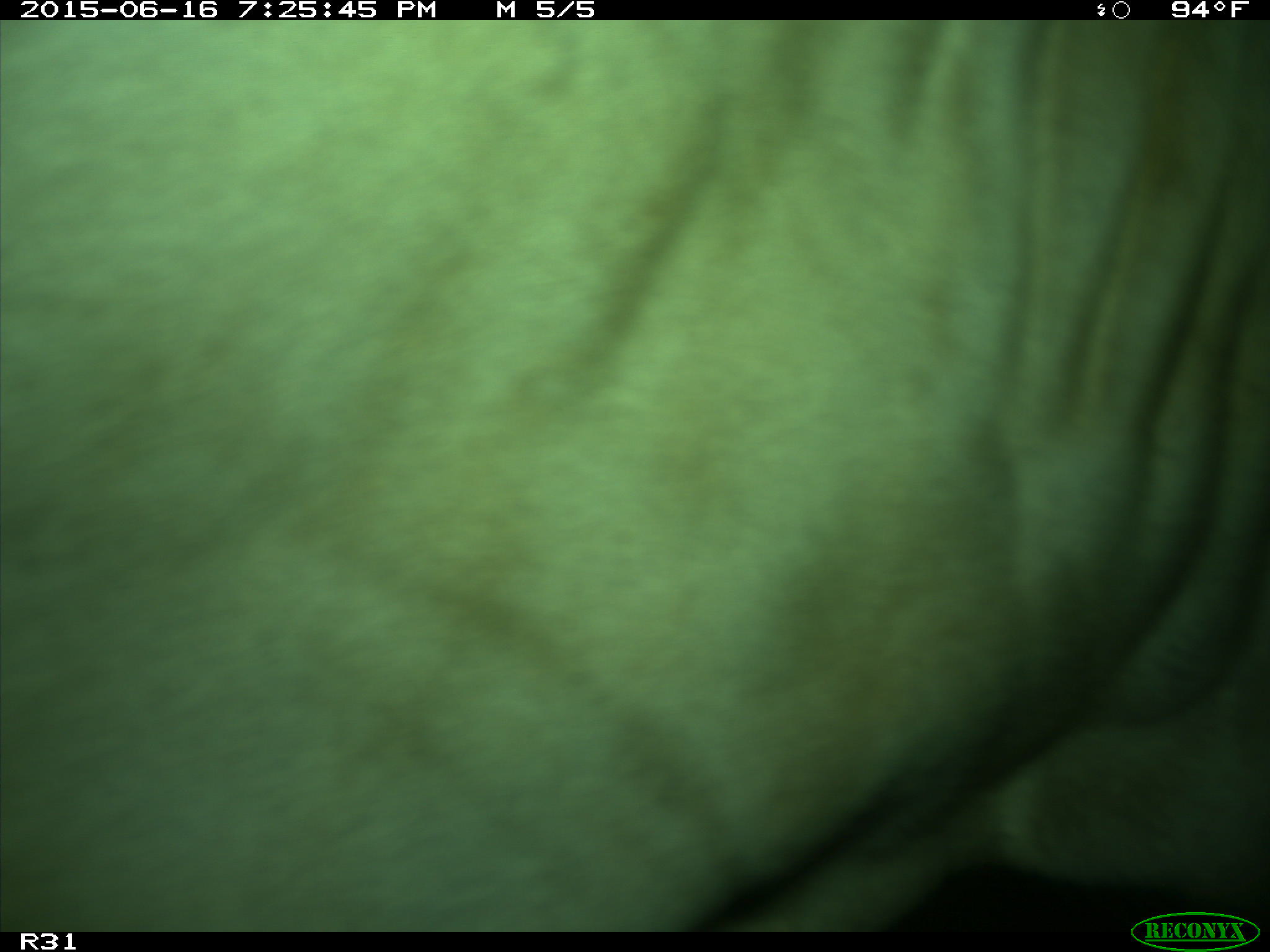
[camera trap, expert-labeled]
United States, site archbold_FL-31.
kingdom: Animalia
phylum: Chordata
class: Mammalia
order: Artiodactyla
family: Bovidae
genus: Bos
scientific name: Bos taurus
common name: domestic cow